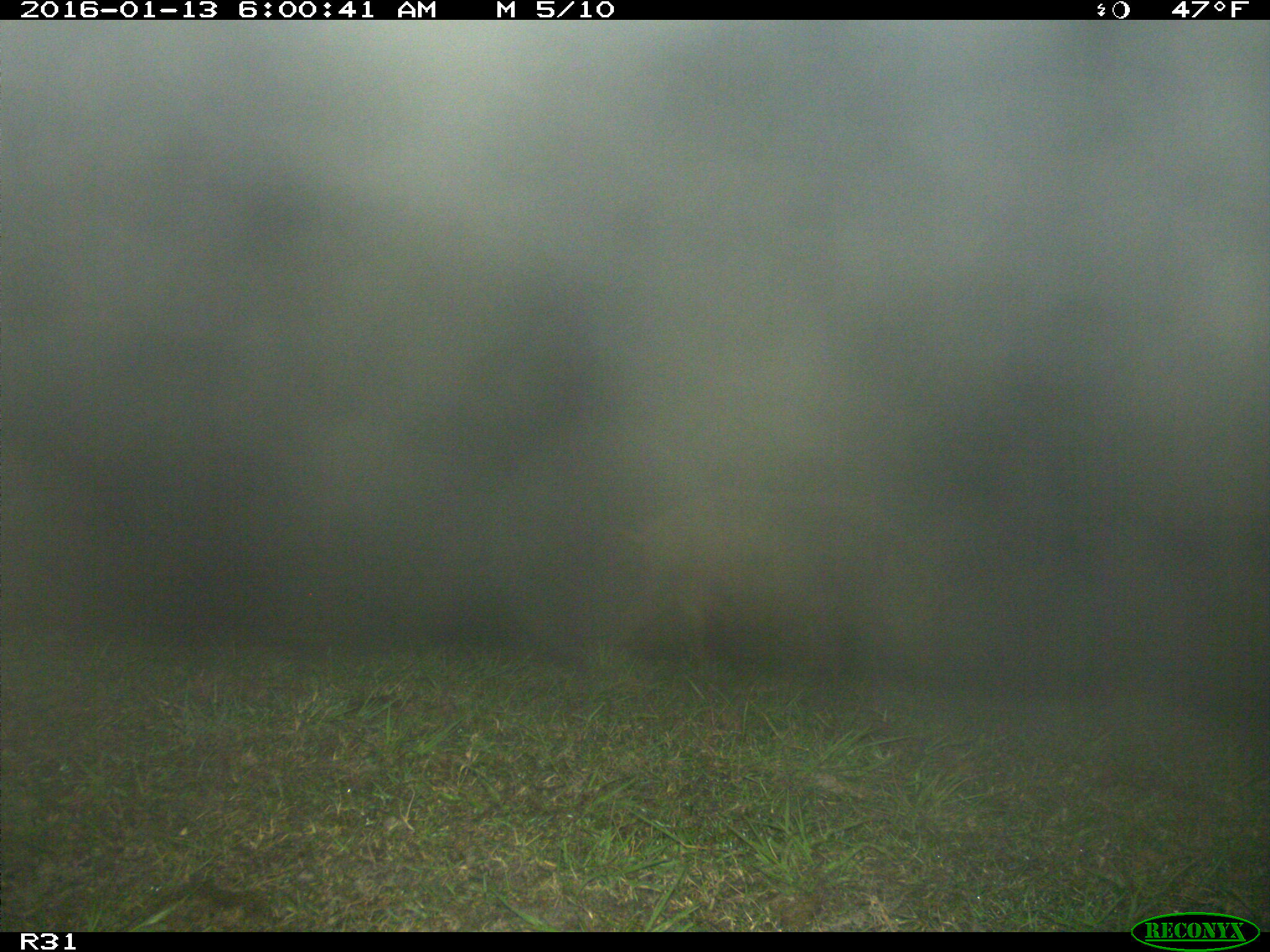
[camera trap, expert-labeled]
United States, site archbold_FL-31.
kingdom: Animalia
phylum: Chordata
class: Mammalia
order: Artiodactyla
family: Suidae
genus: Sus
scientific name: Sus scrofa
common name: wild boar